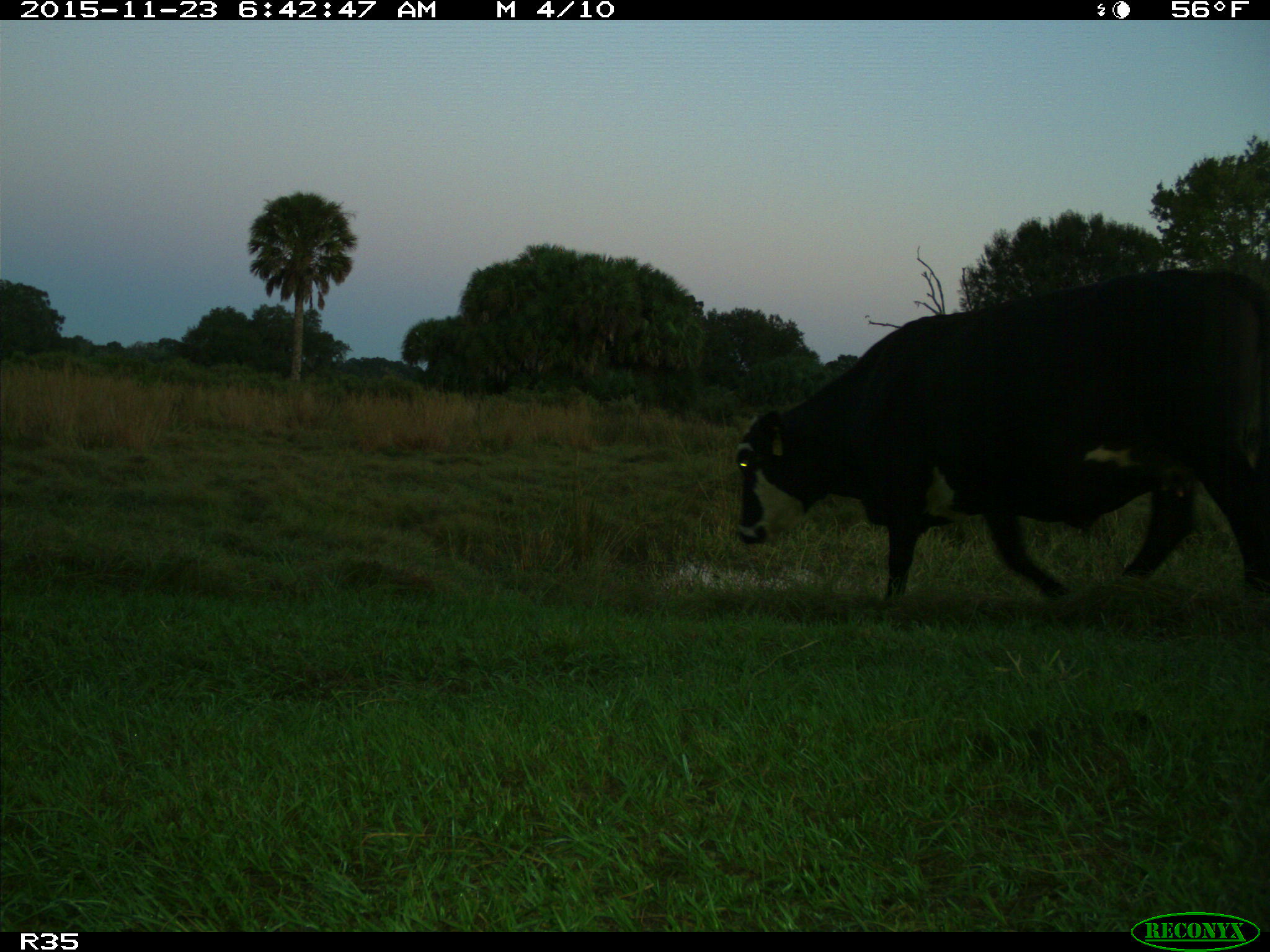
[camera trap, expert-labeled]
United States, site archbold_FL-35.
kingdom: Animalia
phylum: Chordata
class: Mammalia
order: Artiodactyla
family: Bovidae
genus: Bos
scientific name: Bos taurus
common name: domestic cow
Bos taurus (domestic cow).